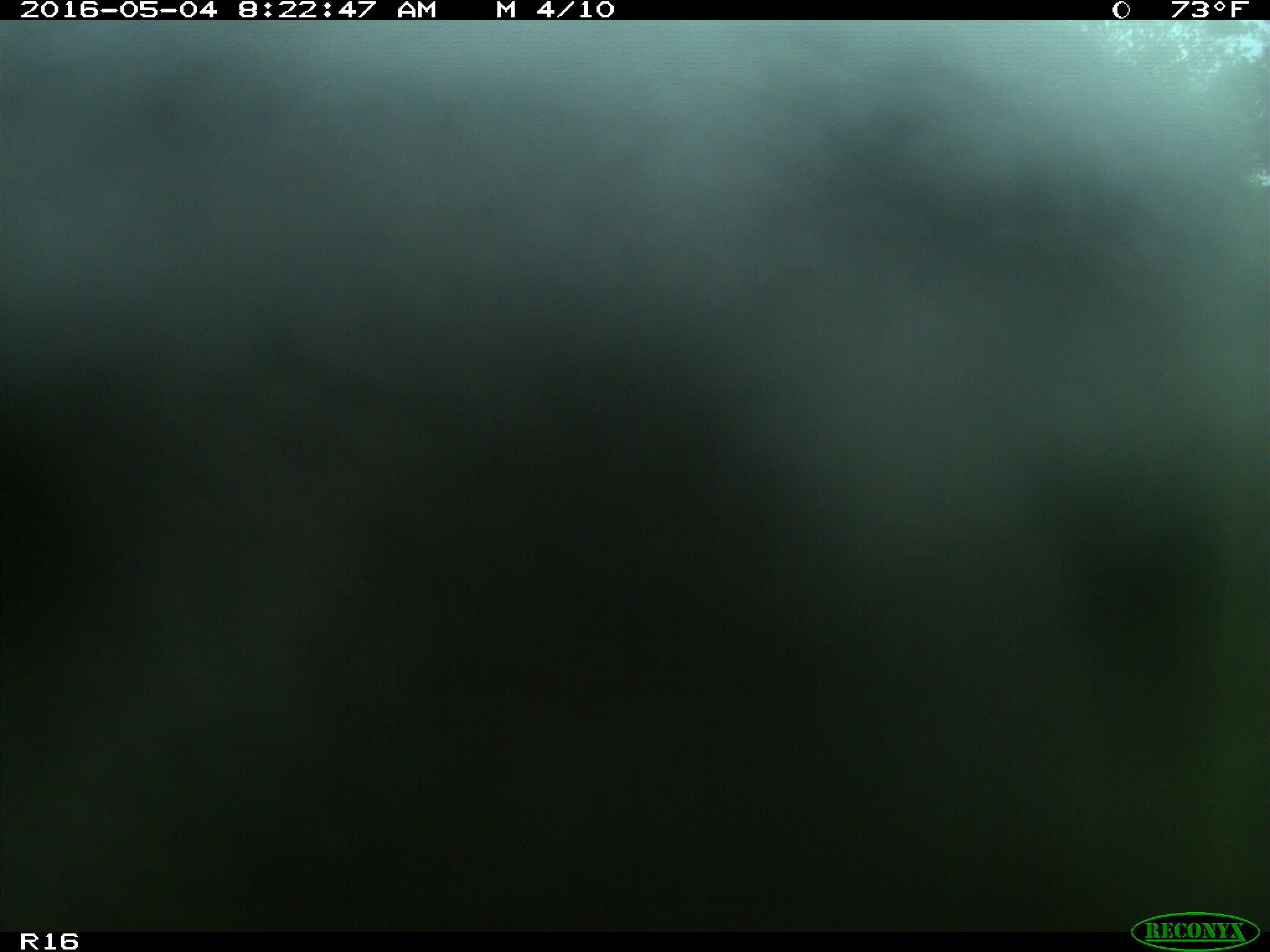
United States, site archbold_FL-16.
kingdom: Animalia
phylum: Chordata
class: Mammalia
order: Artiodactyla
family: Bovidae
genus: Bos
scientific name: Bos taurus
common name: domestic cow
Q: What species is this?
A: Bos taurus (domestic cow).